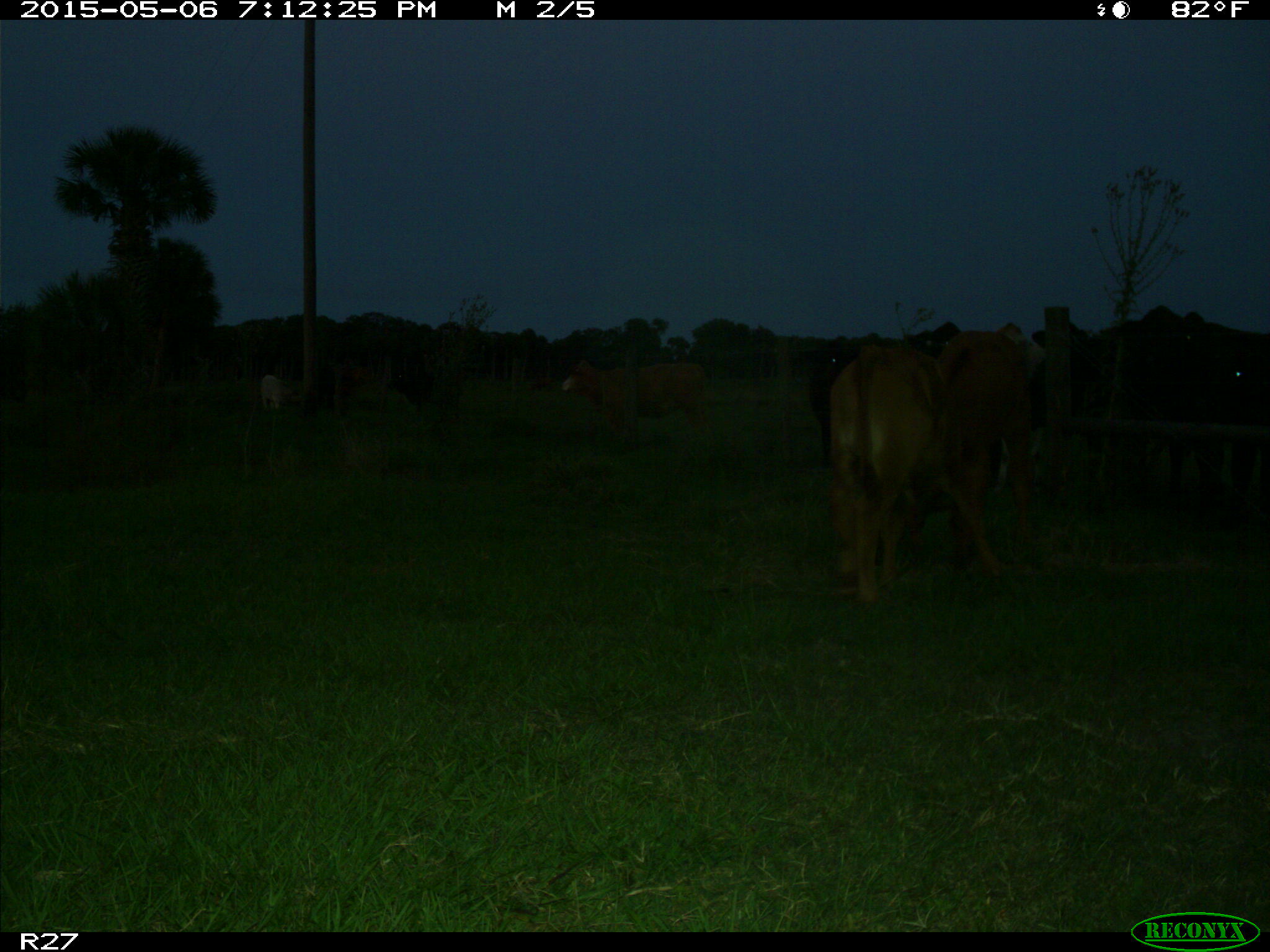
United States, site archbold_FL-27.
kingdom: Animalia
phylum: Chordata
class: Mammalia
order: Artiodactyla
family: Bovidae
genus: Bos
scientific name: Bos taurus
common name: domestic cow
Bos taurus (domestic cow).